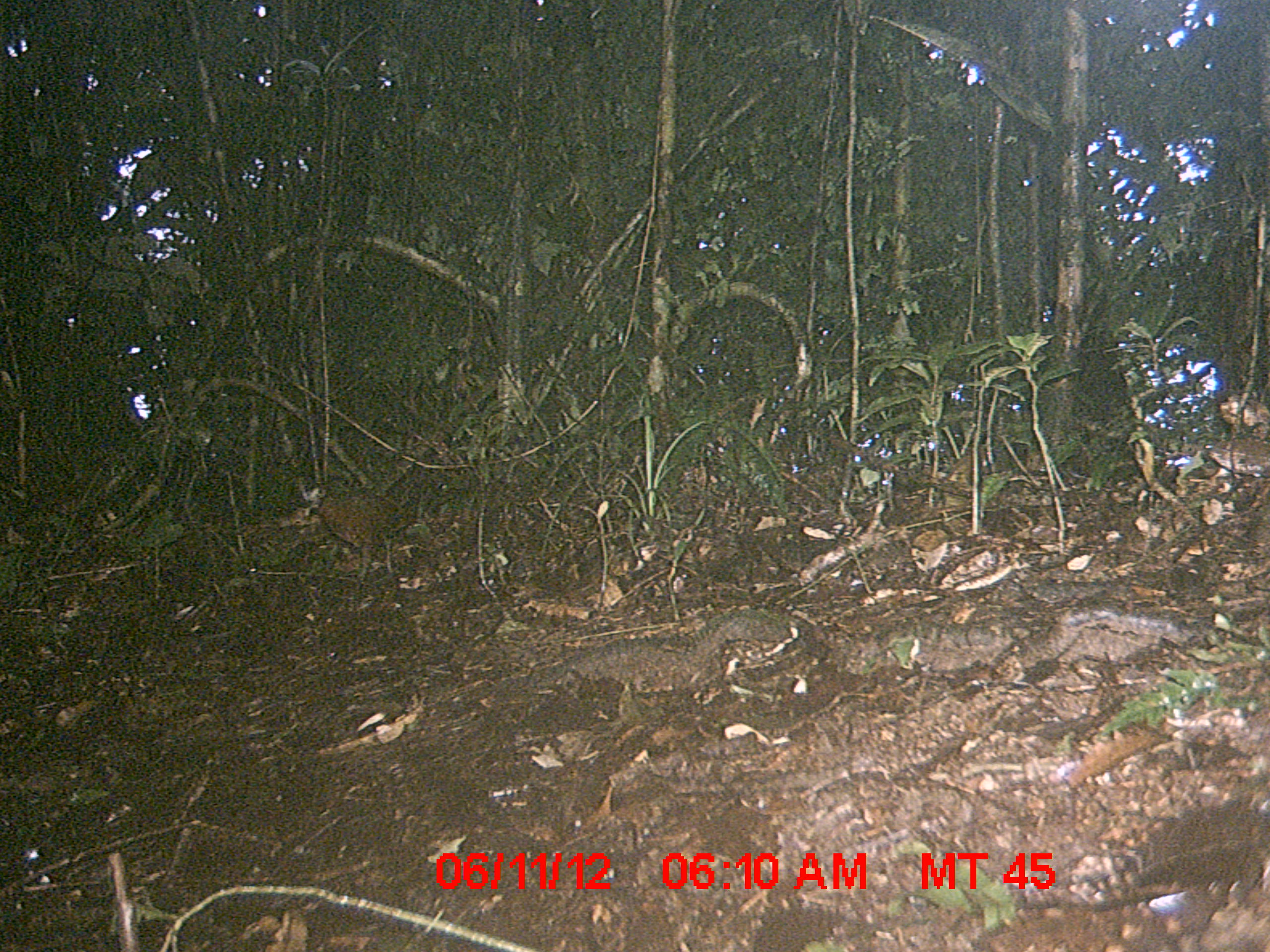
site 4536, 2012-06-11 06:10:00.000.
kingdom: Animalia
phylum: Chordata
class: Aves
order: Pelecaniformes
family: Threskiornithidae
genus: Lophotibis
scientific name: Lophotibis cristata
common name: madagascan ibis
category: lophotibis cristataa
Lophotibis cristataa (madagascan ibis) (Lophotibis cristata), count 1.